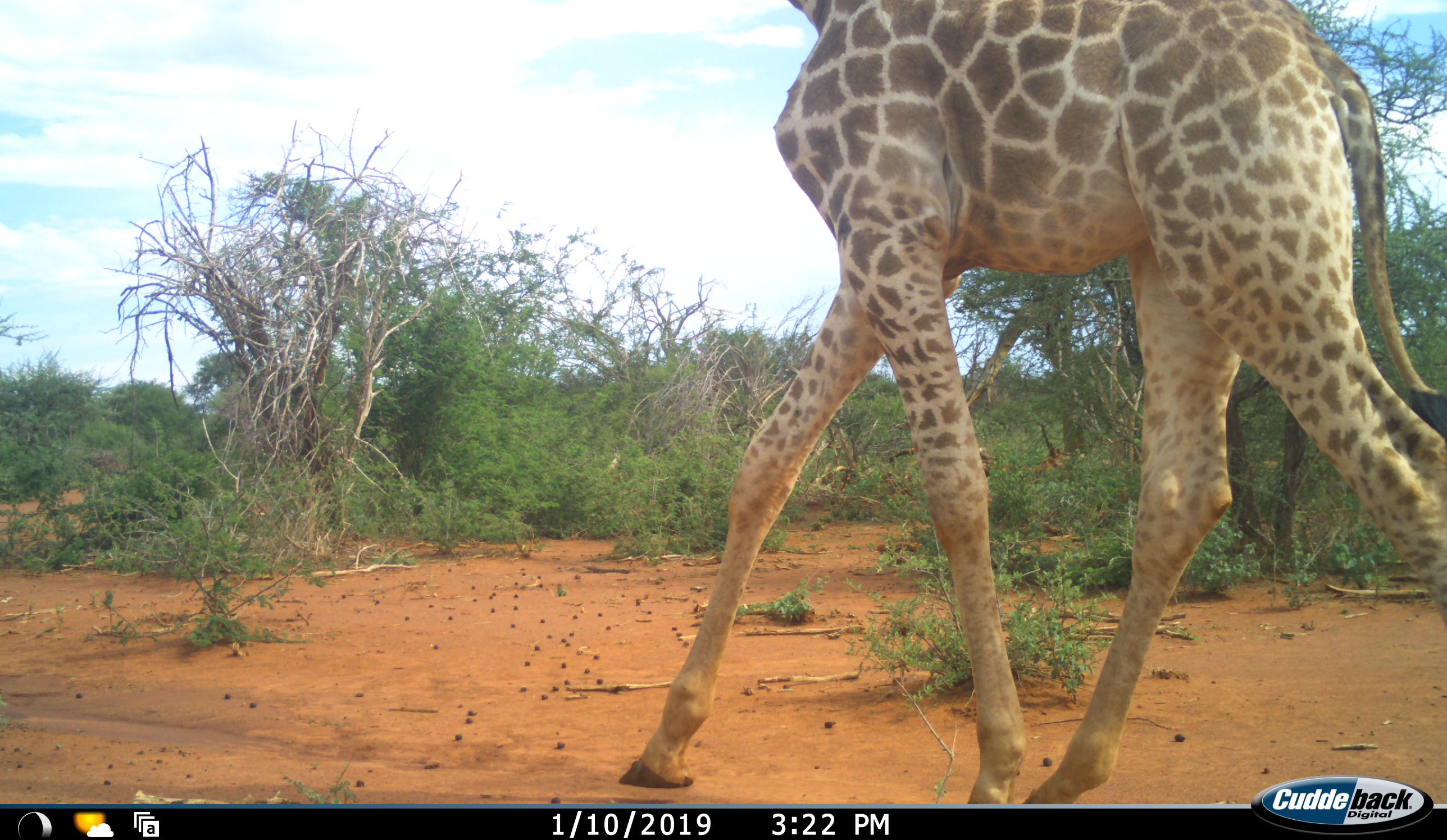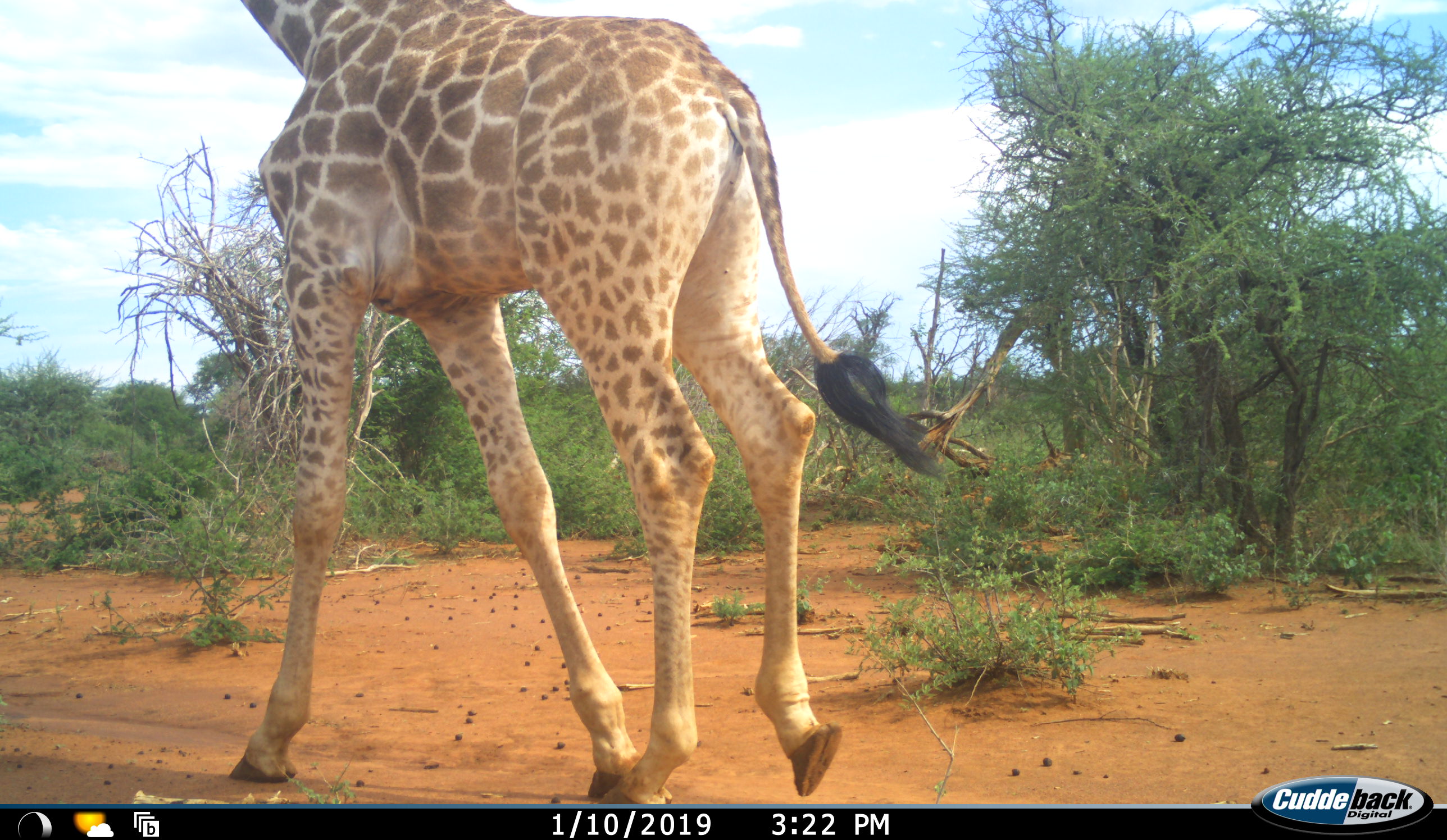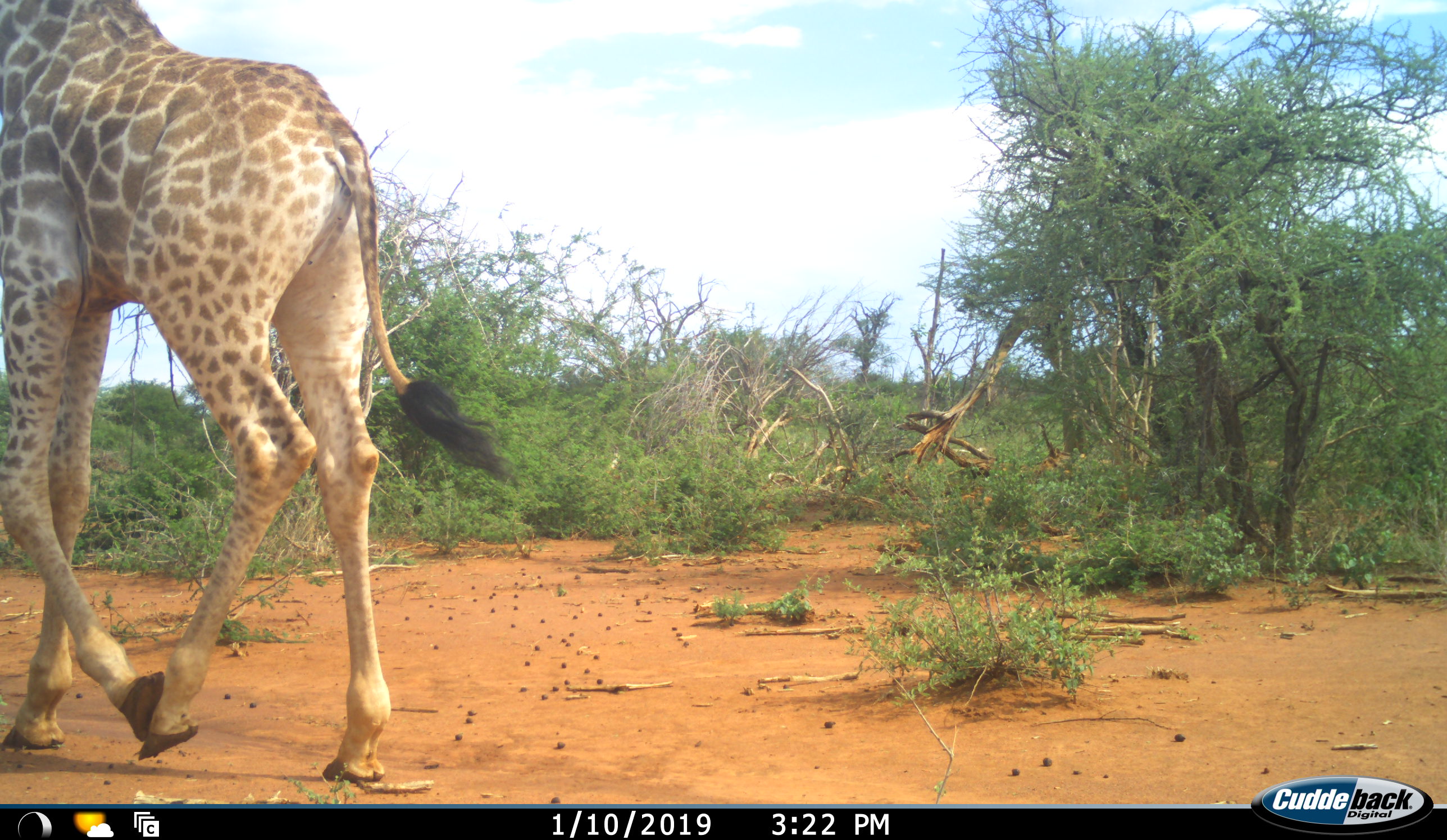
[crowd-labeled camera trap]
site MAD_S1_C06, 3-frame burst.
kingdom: Animalia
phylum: Chordata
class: Mammalia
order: Artiodactyla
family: Giraffidae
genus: Giraffa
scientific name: Giraffa camelopardalis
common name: giraffe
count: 1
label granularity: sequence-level